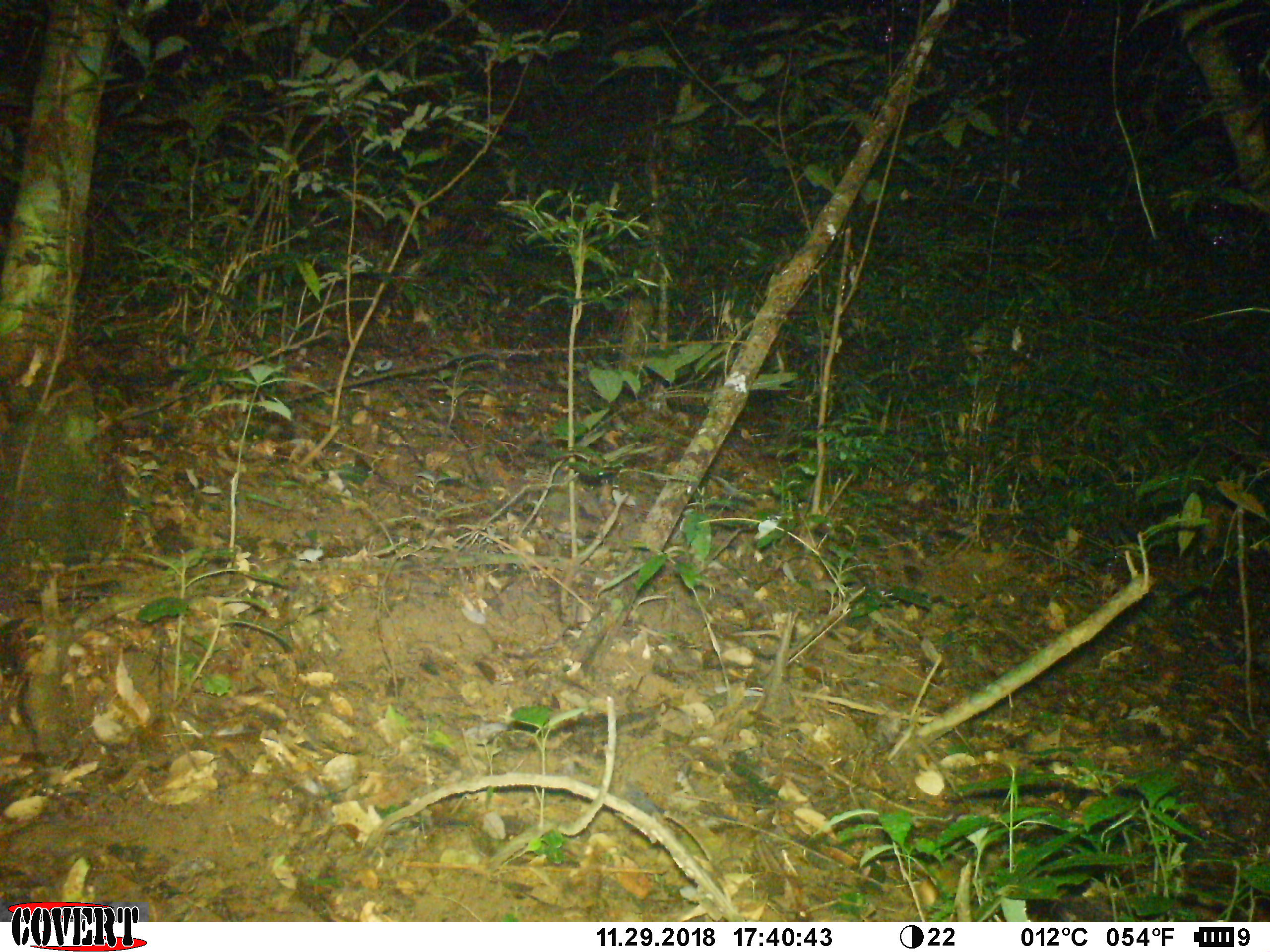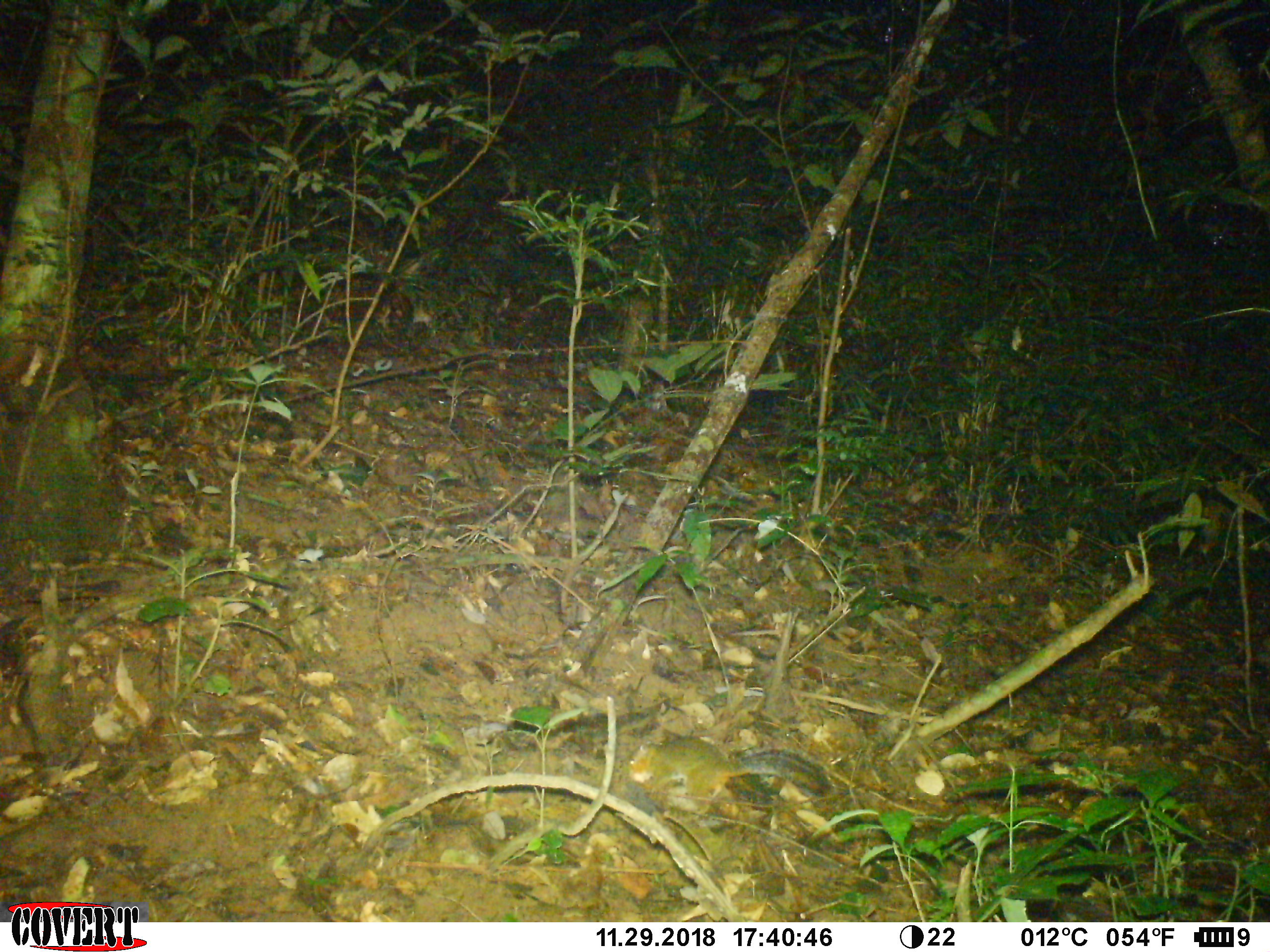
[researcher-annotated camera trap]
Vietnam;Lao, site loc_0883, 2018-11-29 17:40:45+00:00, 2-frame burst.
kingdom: Animalia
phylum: Chordata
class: Mammalia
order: Rodentia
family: Sciuridae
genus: Dremomys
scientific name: Dremomys rufigenis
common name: red-cheeked squirrel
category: red cheeked squirrel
Red cheeked squirrel (red-cheeked squirrel) (Dremomys rufigenis). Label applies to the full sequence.